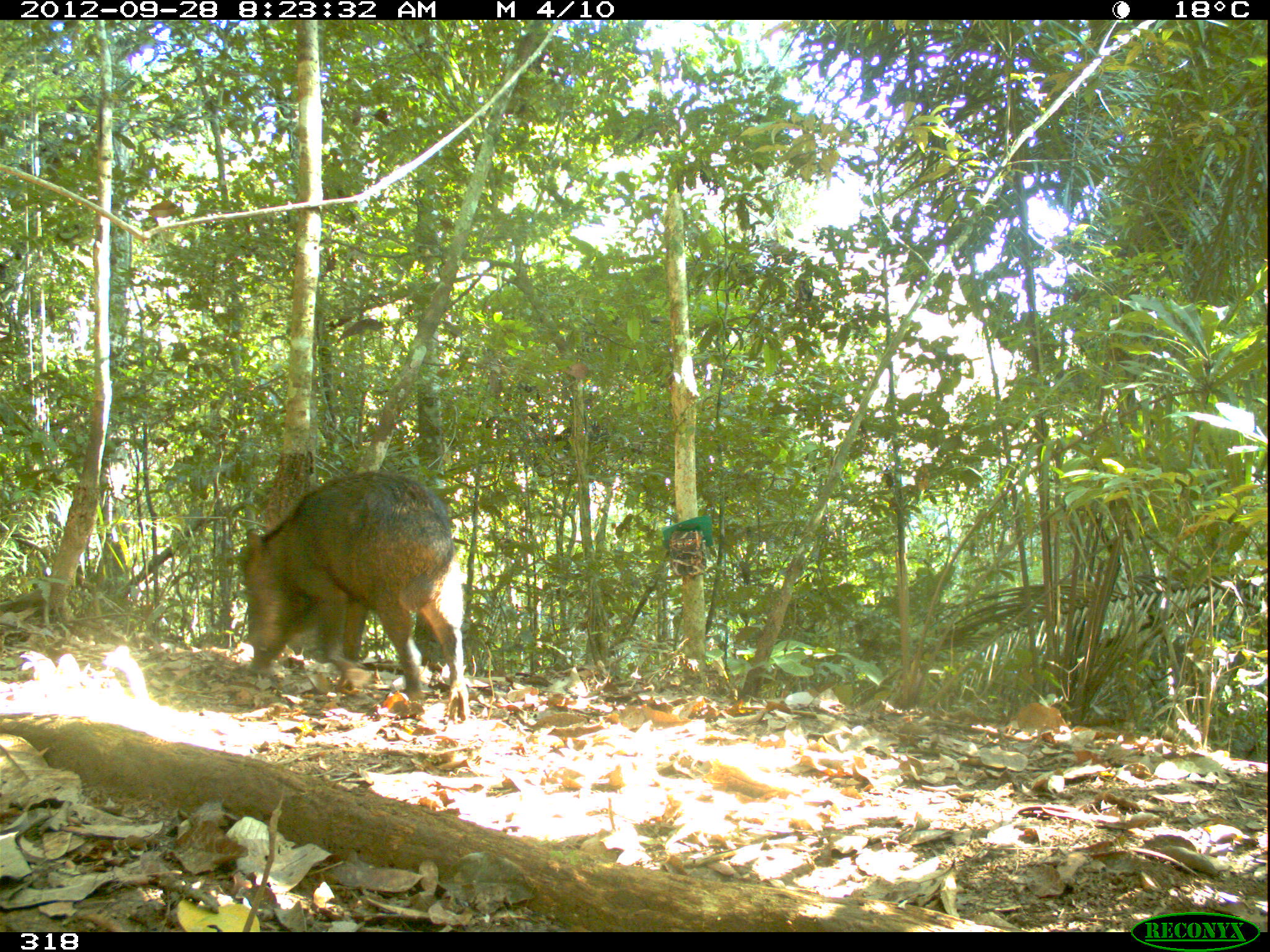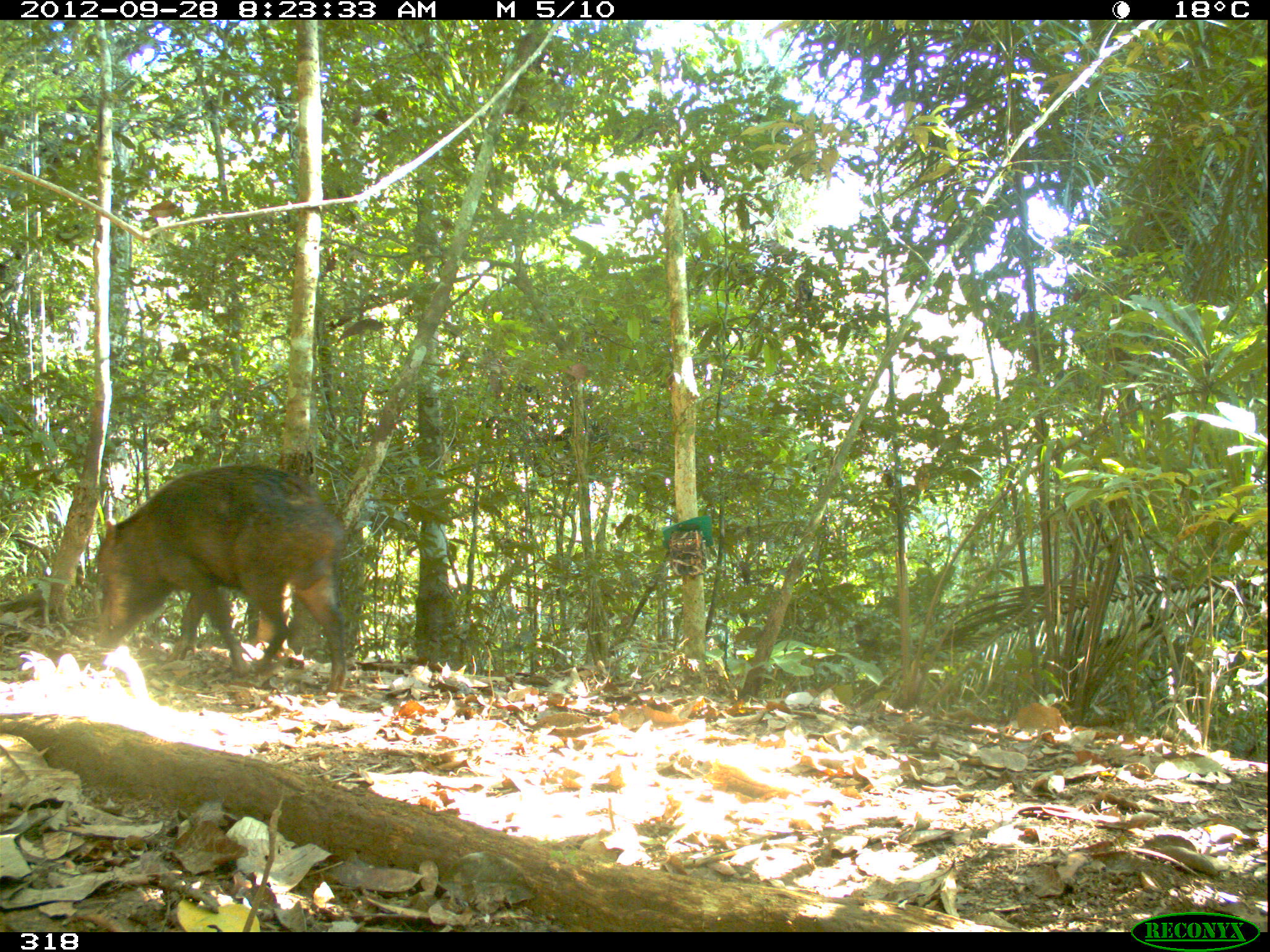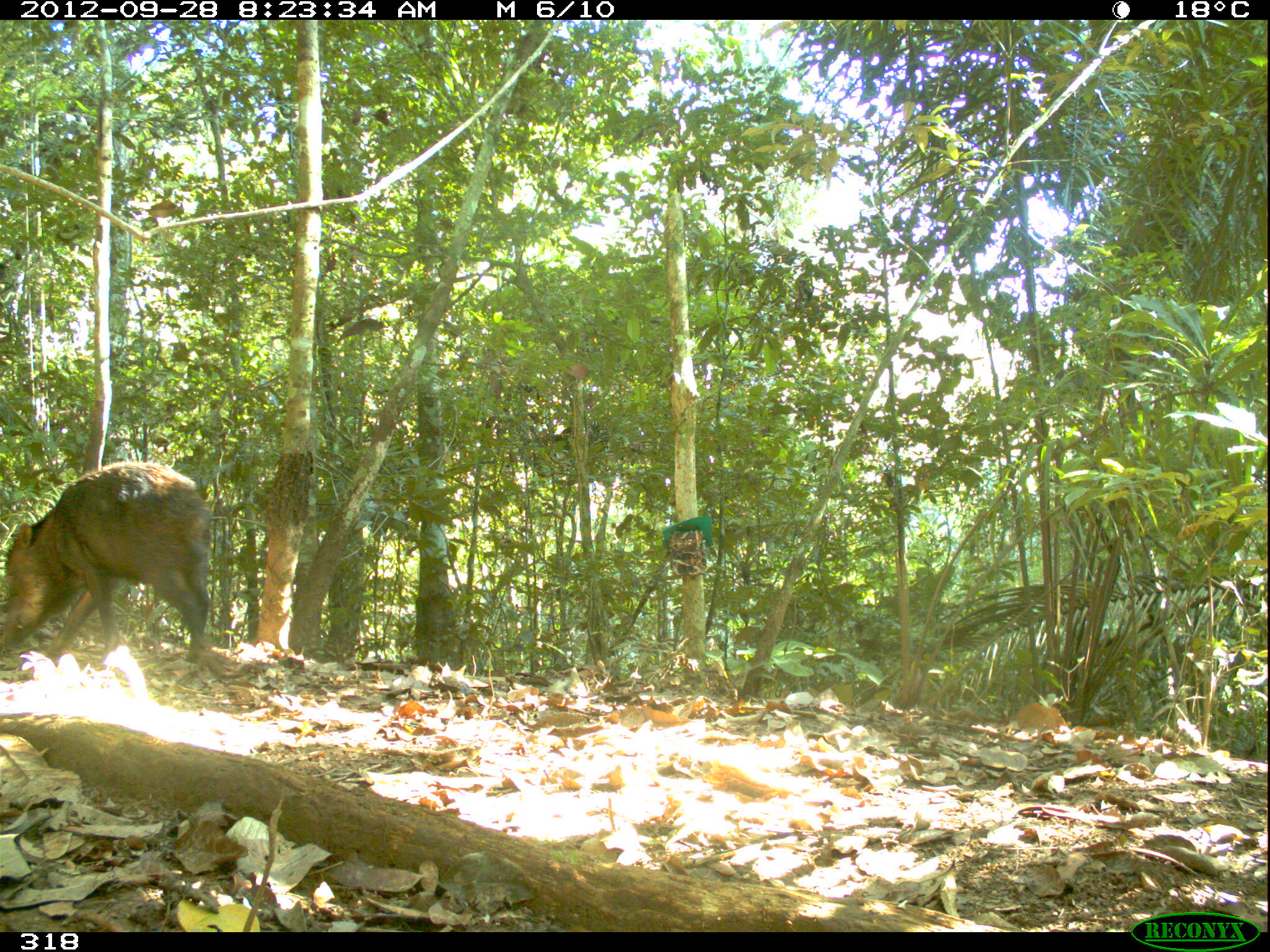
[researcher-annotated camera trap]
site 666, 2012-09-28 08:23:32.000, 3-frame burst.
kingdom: Animalia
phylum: Chordata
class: Mammalia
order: Artiodactyla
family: Tayassuidae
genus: Tayassu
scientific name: Tayassu pecari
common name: white-lipped peccary